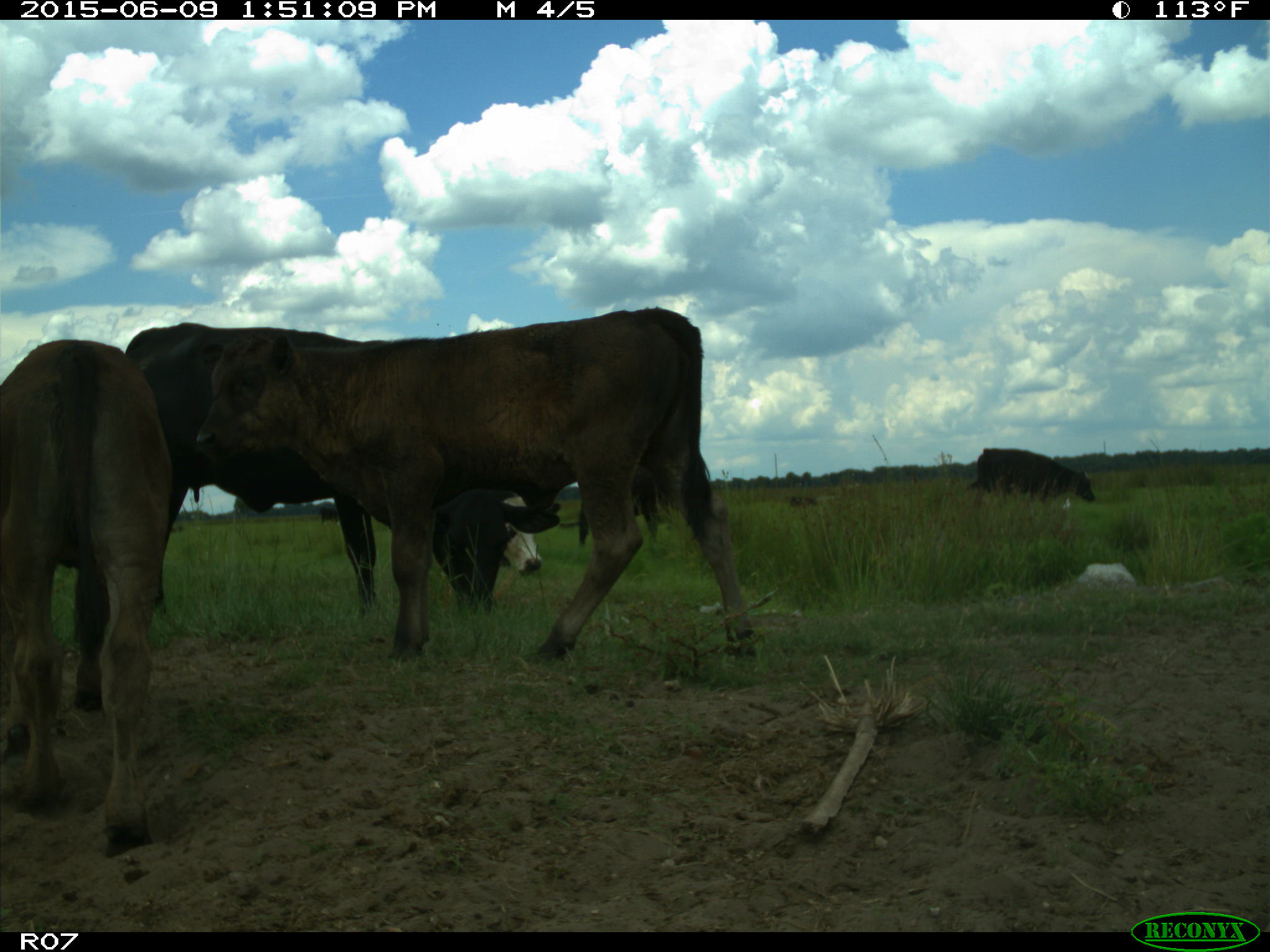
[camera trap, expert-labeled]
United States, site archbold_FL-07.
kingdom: Animalia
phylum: Chordata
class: Mammalia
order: Artiodactyla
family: Bovidae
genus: Bos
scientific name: Bos taurus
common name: domestic cow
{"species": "Bos taurus (domestic cow)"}